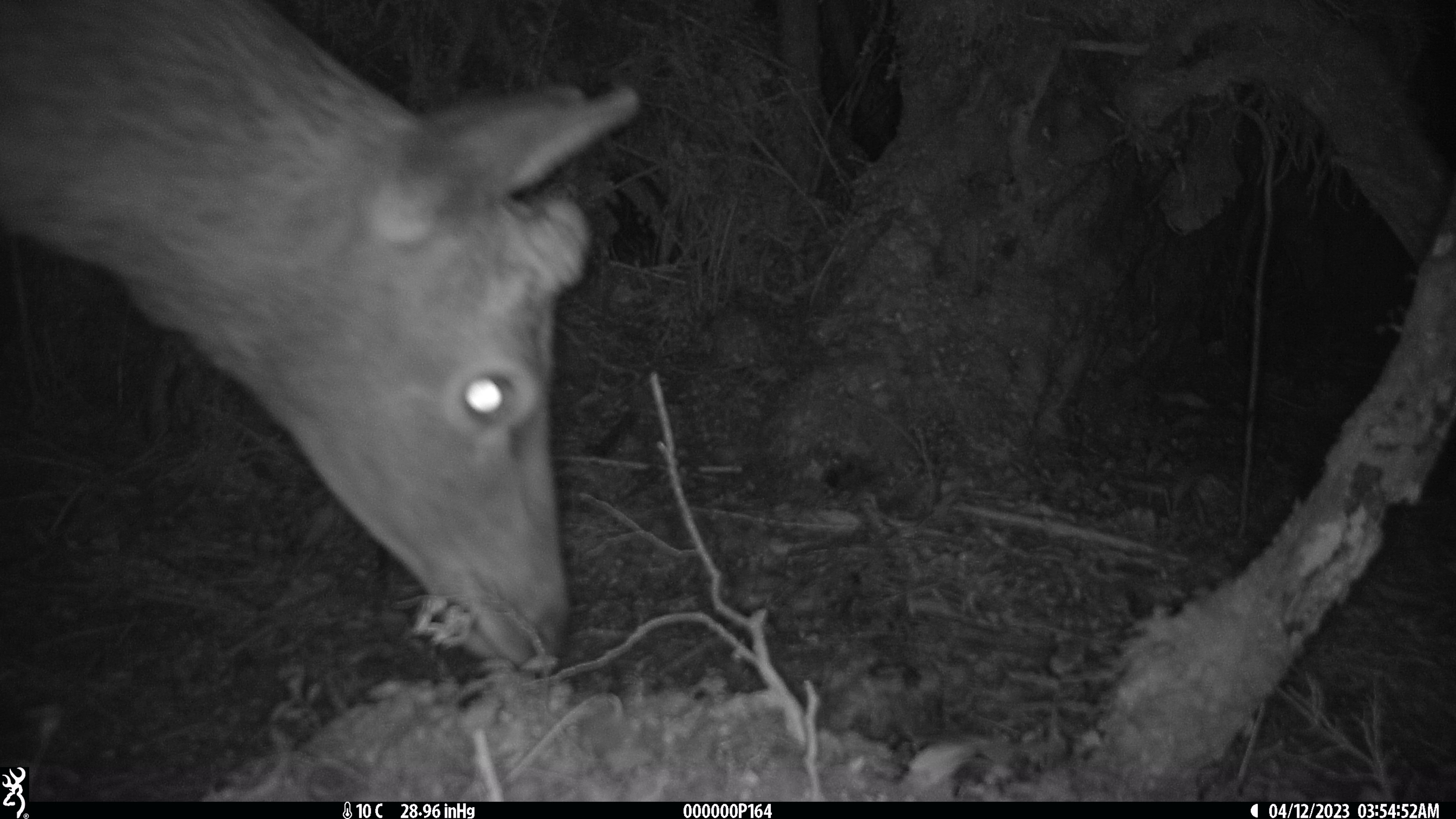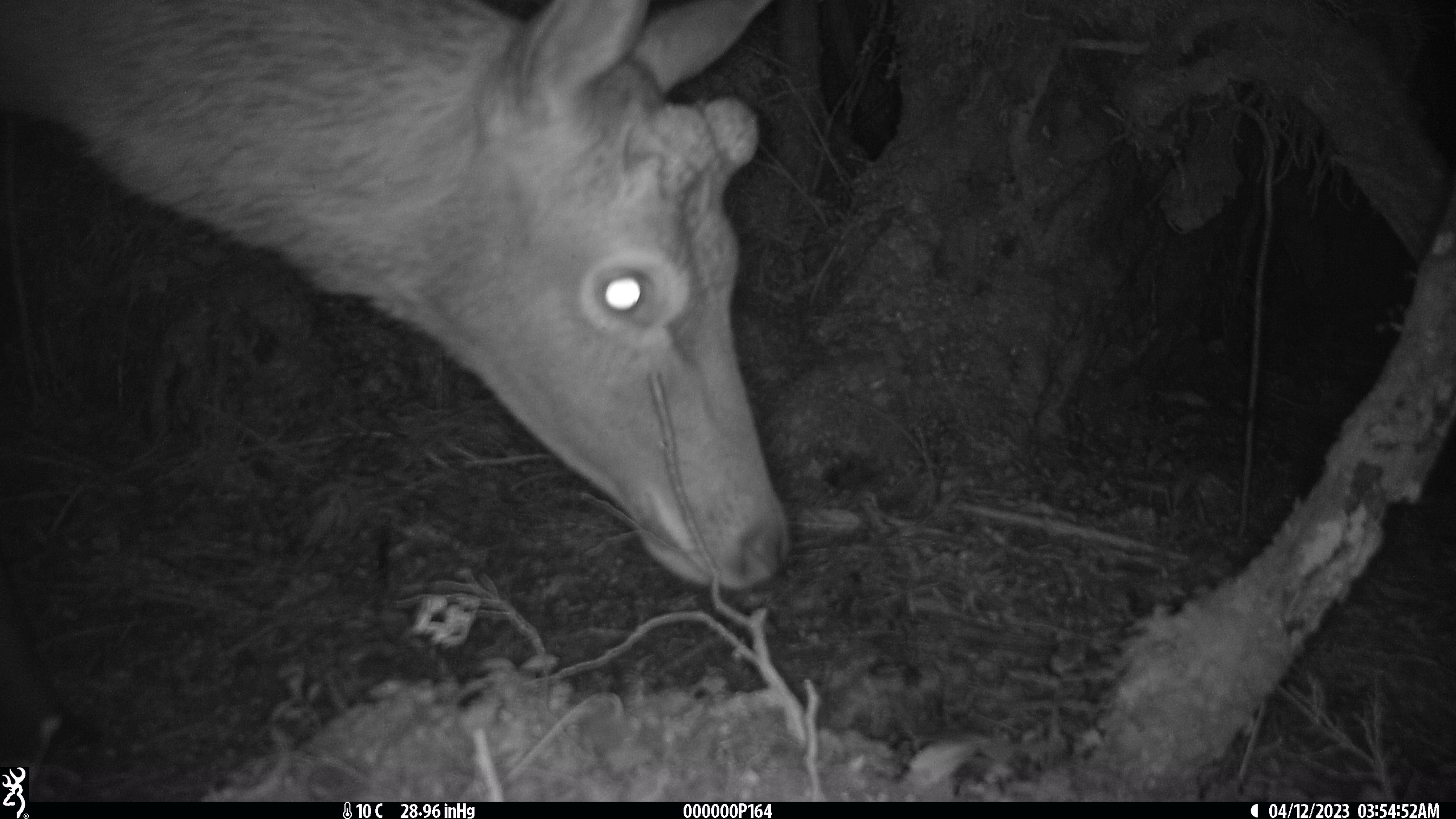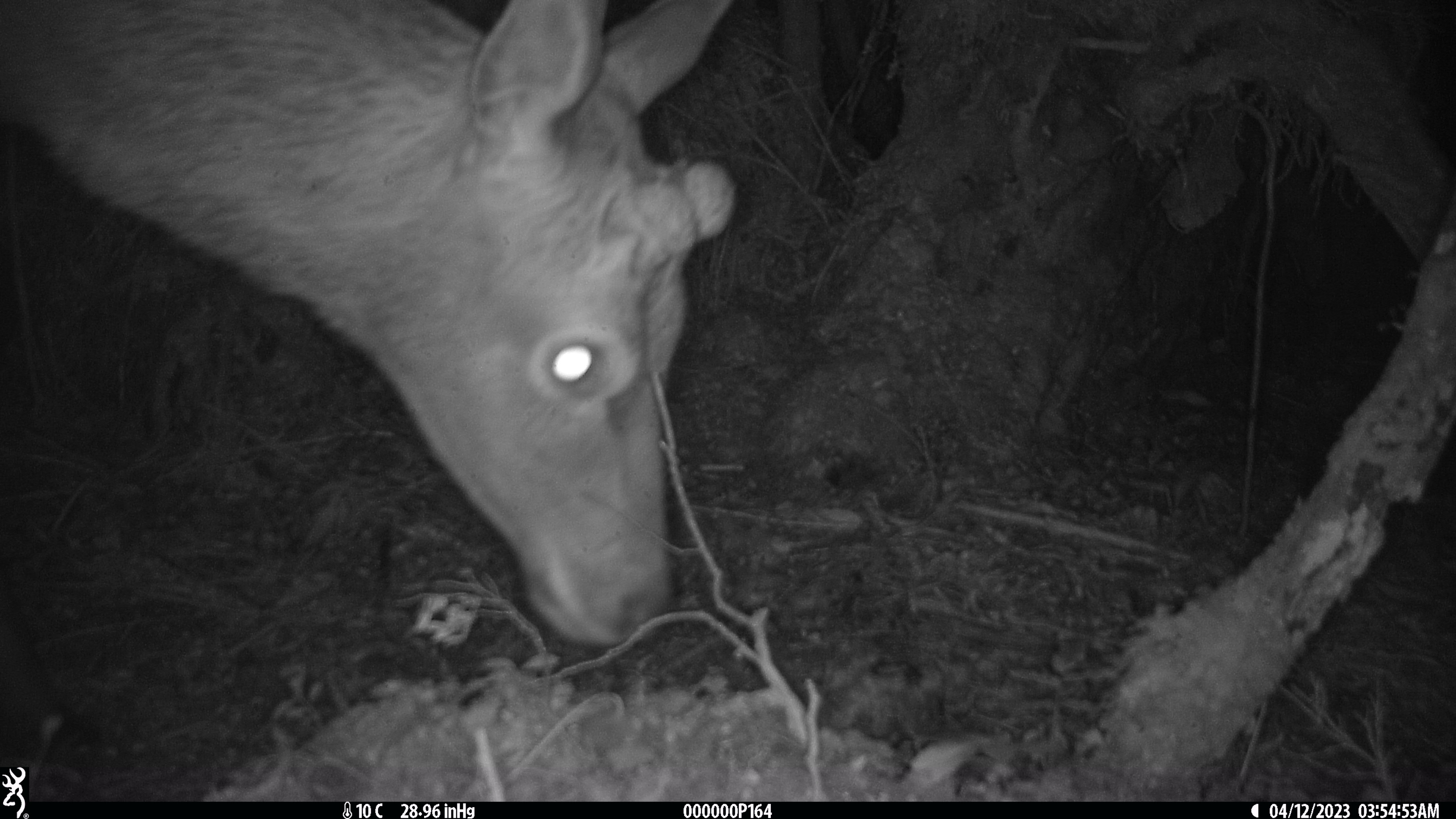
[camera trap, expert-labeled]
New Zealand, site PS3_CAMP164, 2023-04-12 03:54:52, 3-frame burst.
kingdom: Animalia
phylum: Chordata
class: Mammalia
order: Artiodactyla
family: Cervidae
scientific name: Cervidae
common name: deer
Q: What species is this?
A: Deer (Cervidae).